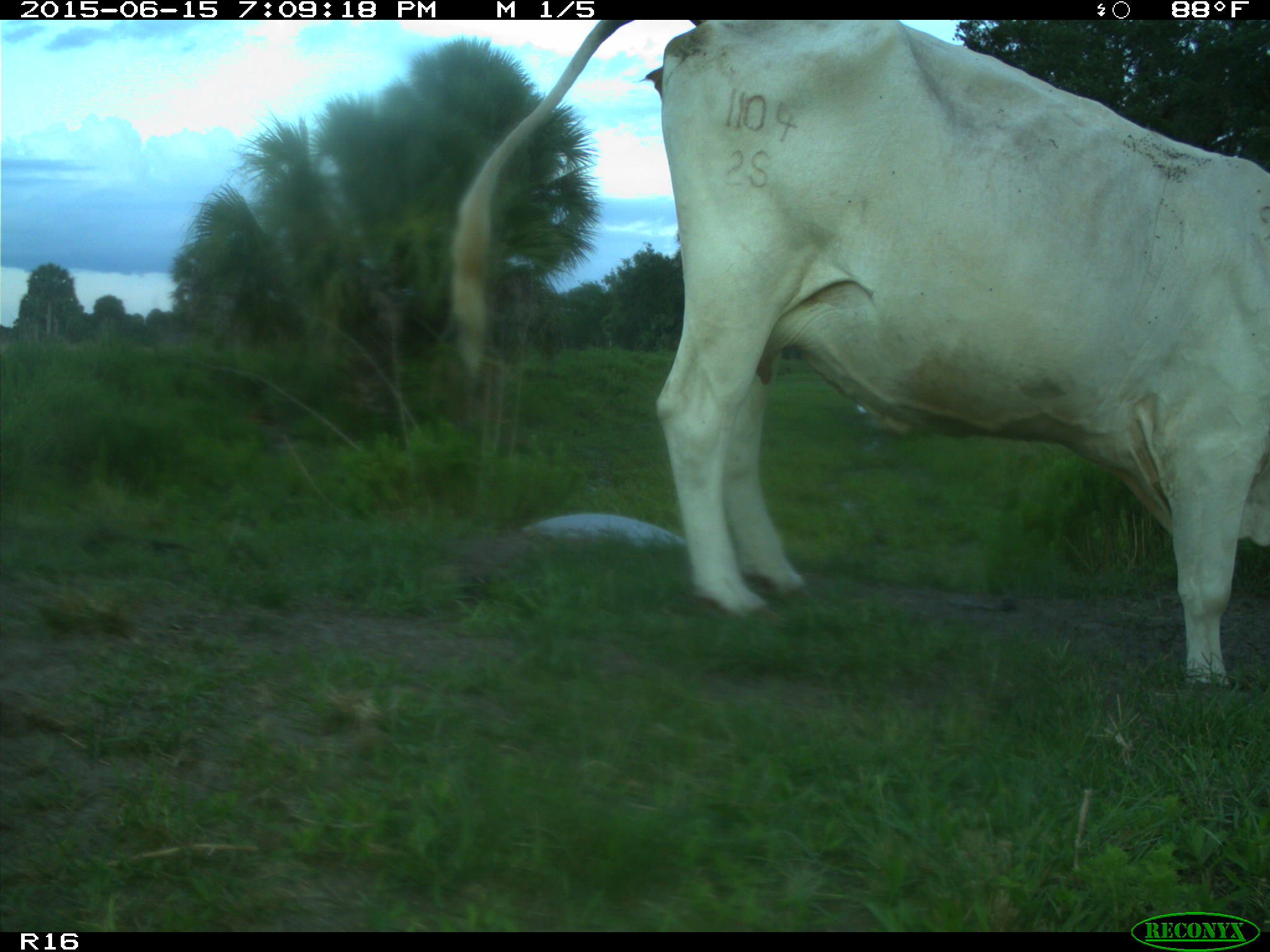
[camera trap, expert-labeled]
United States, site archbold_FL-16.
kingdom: Animalia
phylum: Chordata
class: Mammalia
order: Artiodactyla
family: Bovidae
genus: Bos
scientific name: Bos taurus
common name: domestic cow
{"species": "Bos taurus (domestic cow)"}